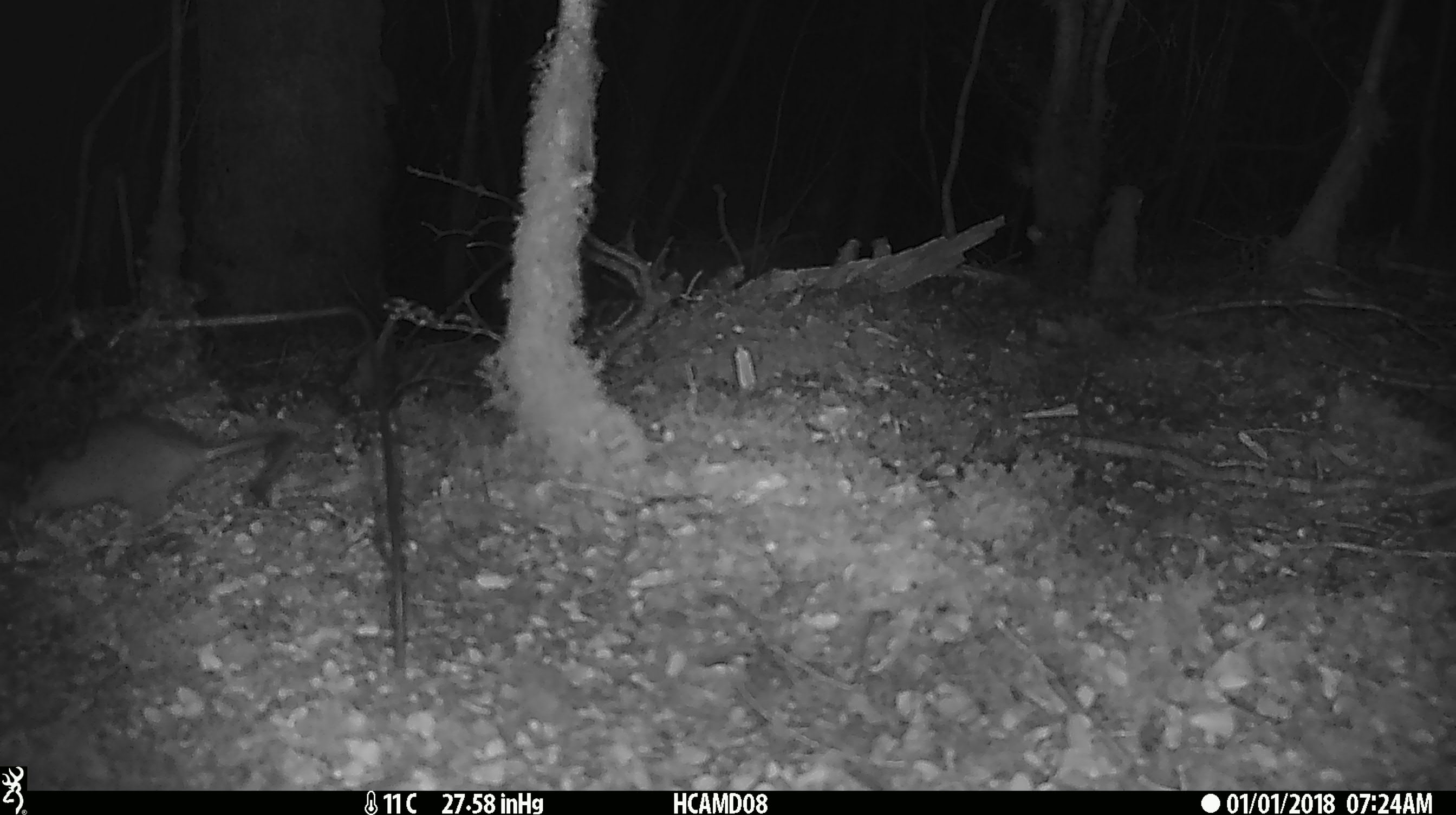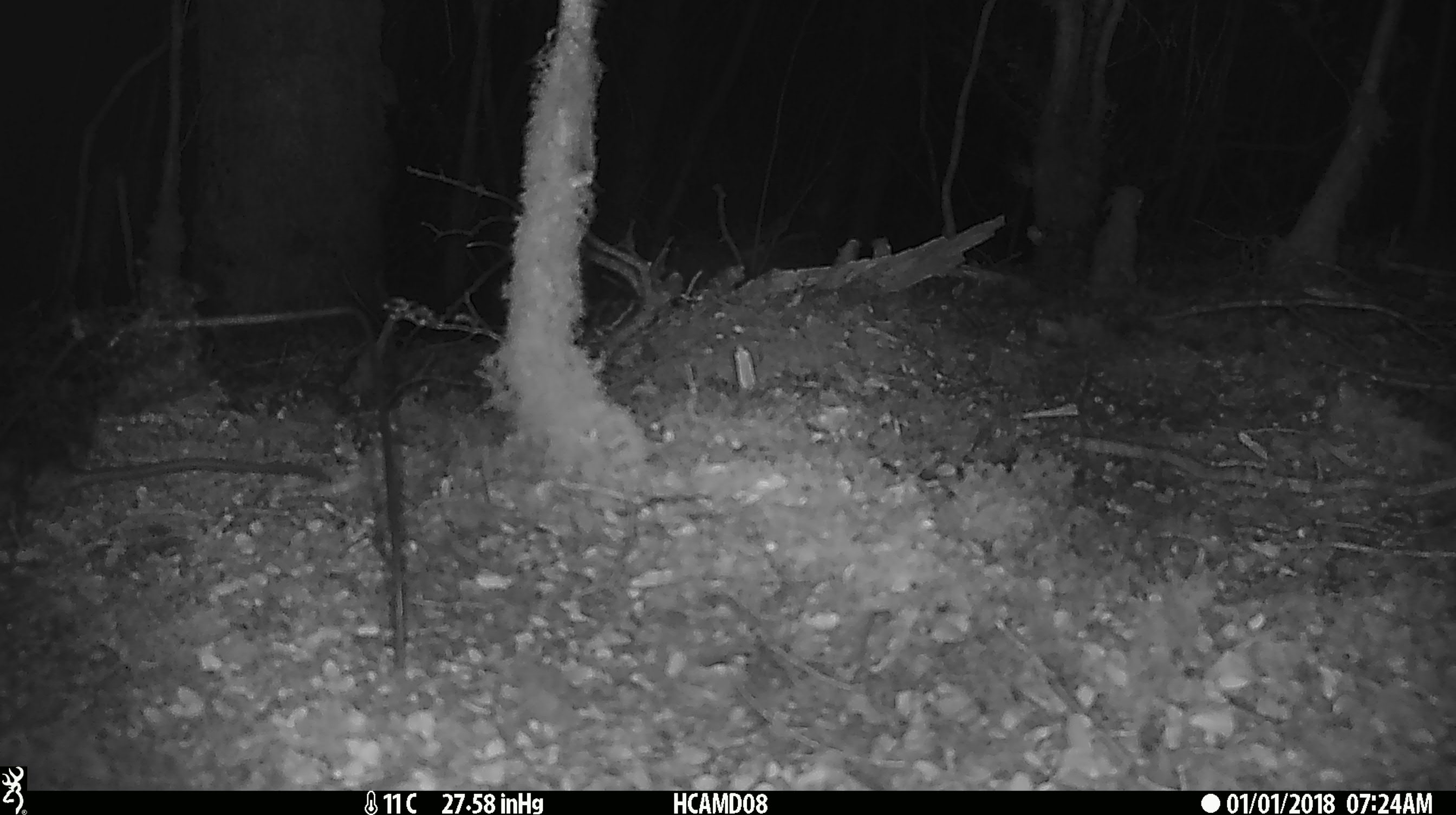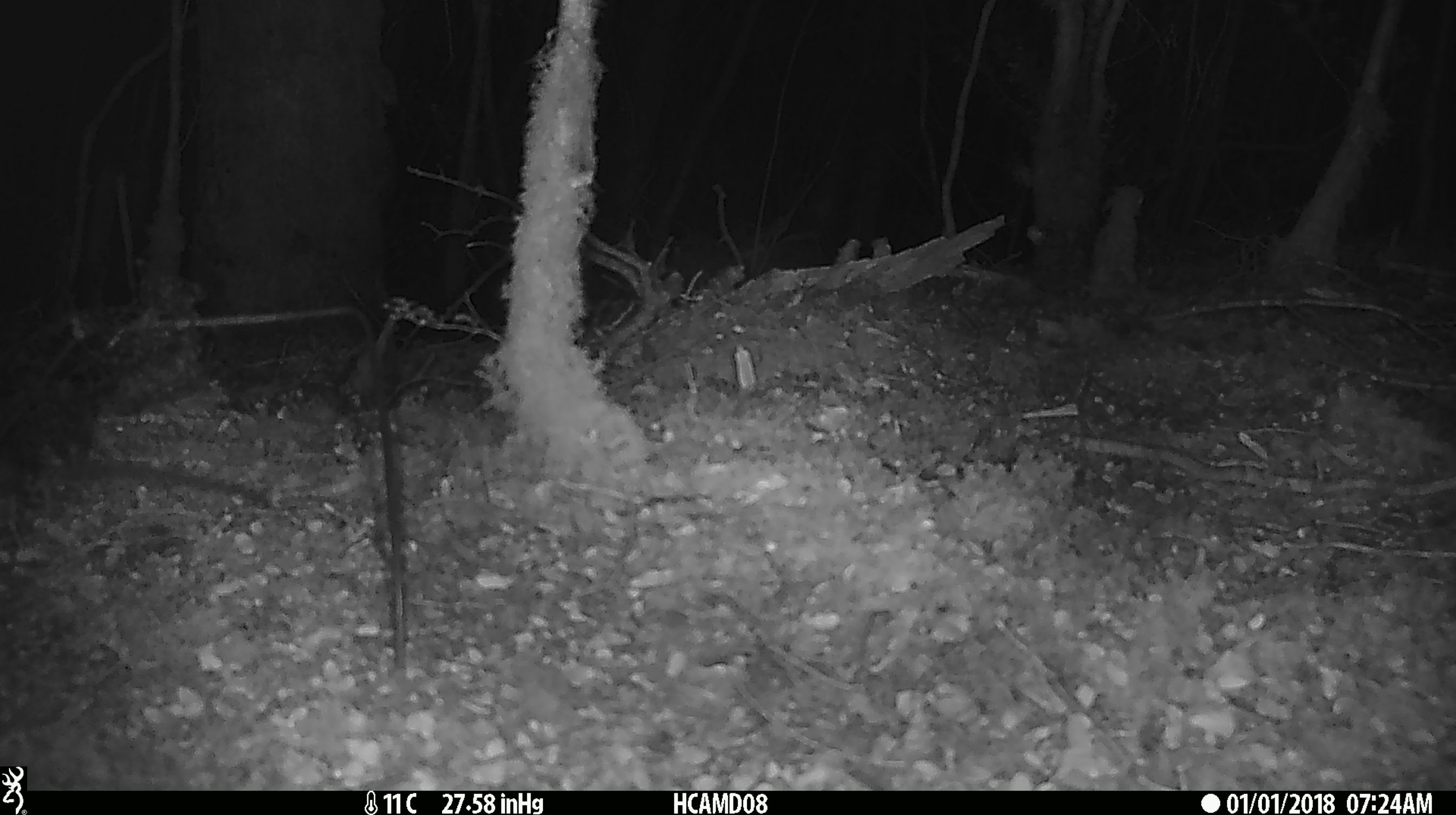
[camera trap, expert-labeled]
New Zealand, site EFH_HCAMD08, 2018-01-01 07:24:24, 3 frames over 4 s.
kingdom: Animalia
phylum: Chordata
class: Mammalia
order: Rodentia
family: Muridae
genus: Rattus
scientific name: Rattus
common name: rat